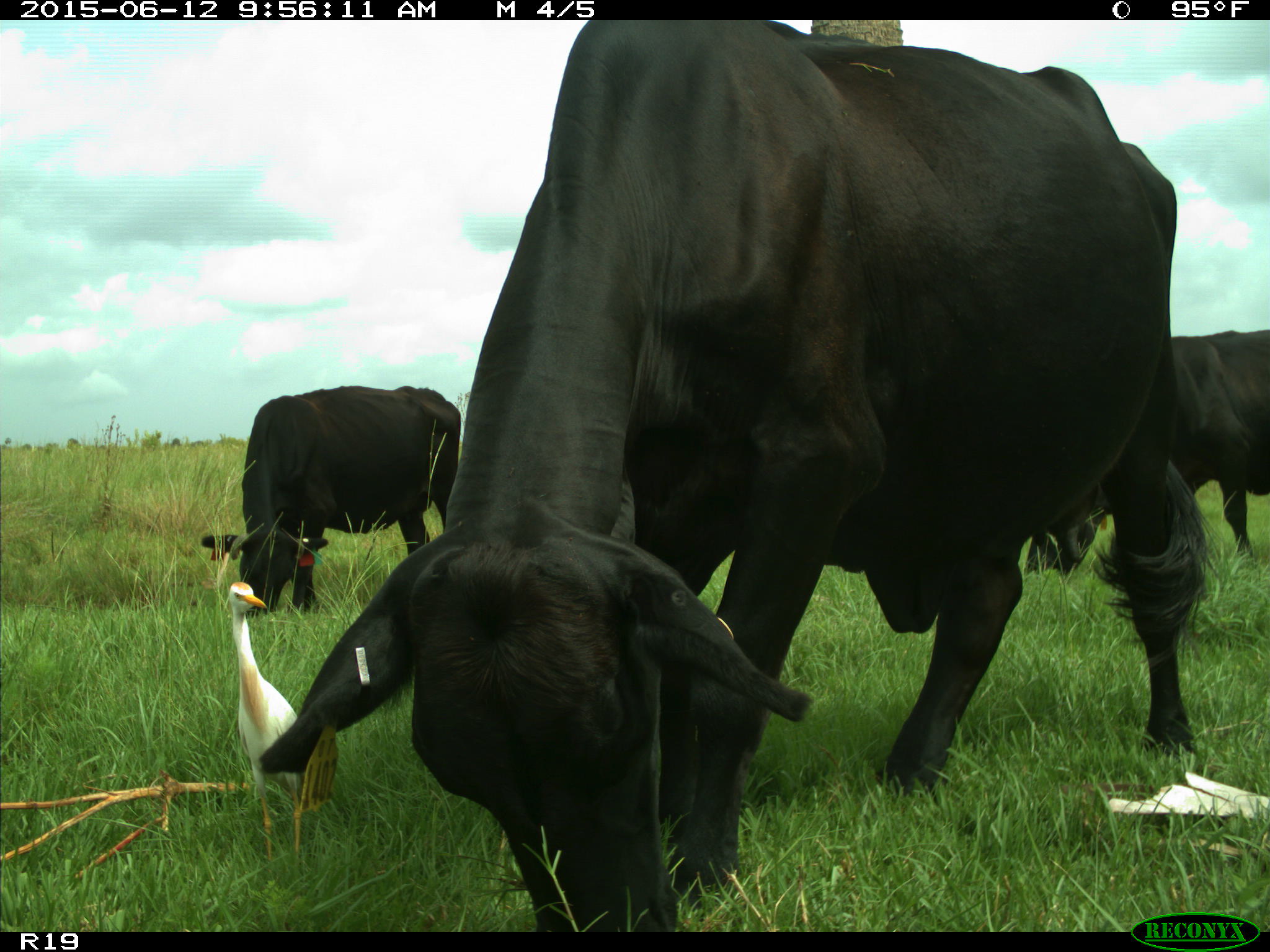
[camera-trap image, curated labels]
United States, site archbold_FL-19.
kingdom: Animalia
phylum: Chordata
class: Mammalia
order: Artiodactyla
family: Bovidae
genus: Bos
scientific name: Bos taurus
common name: domestic cow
Bos taurus (domestic cow).